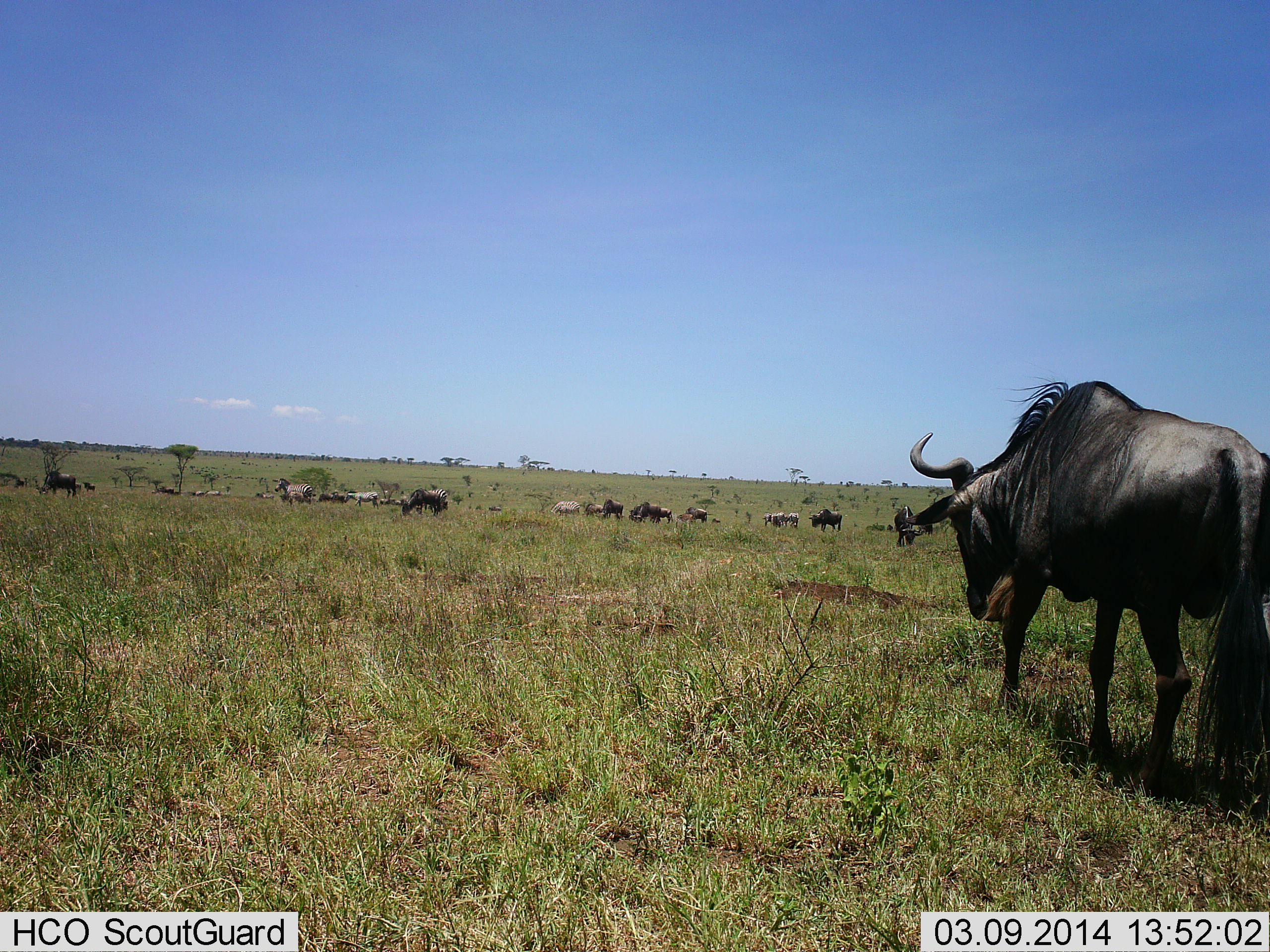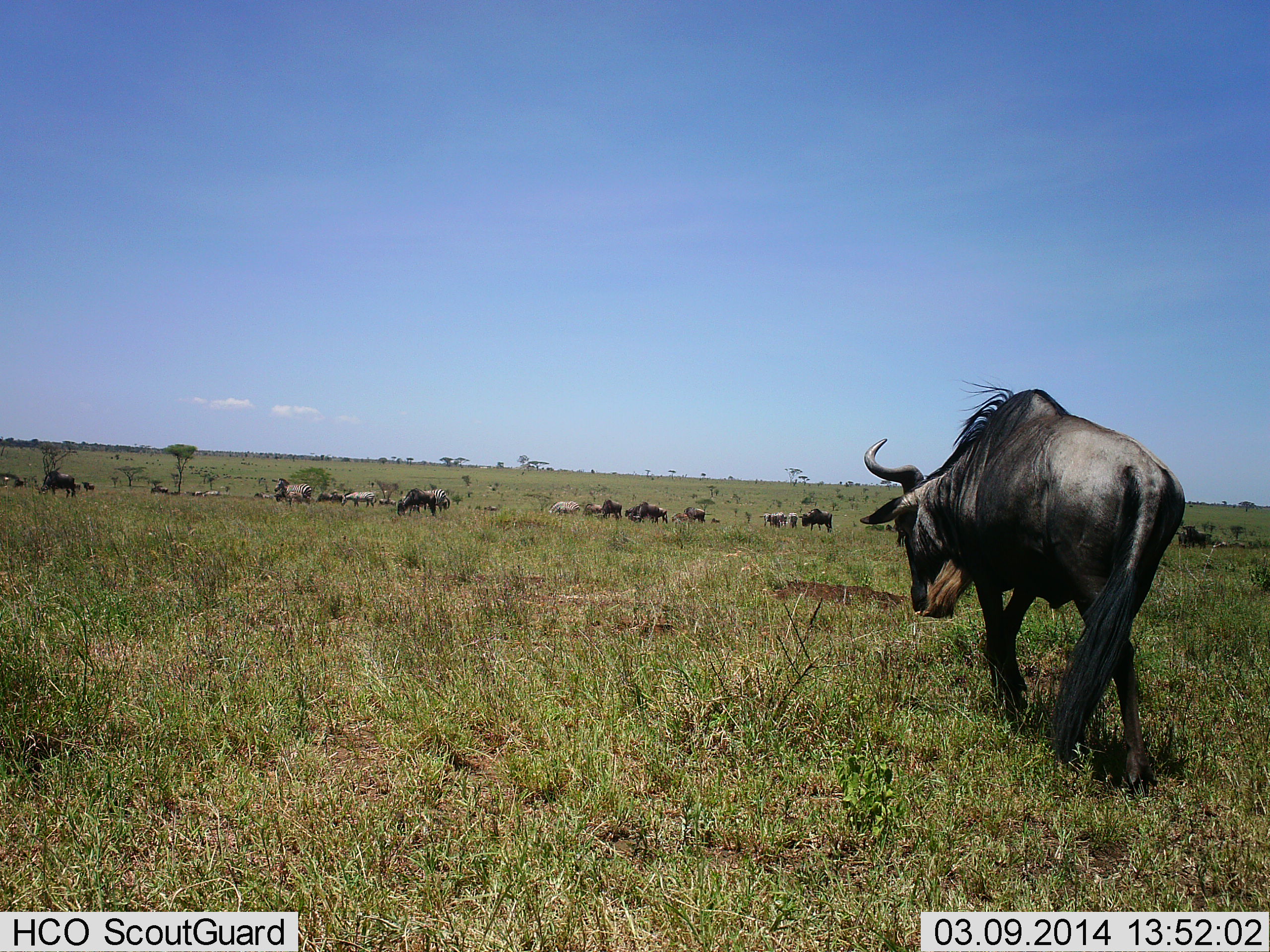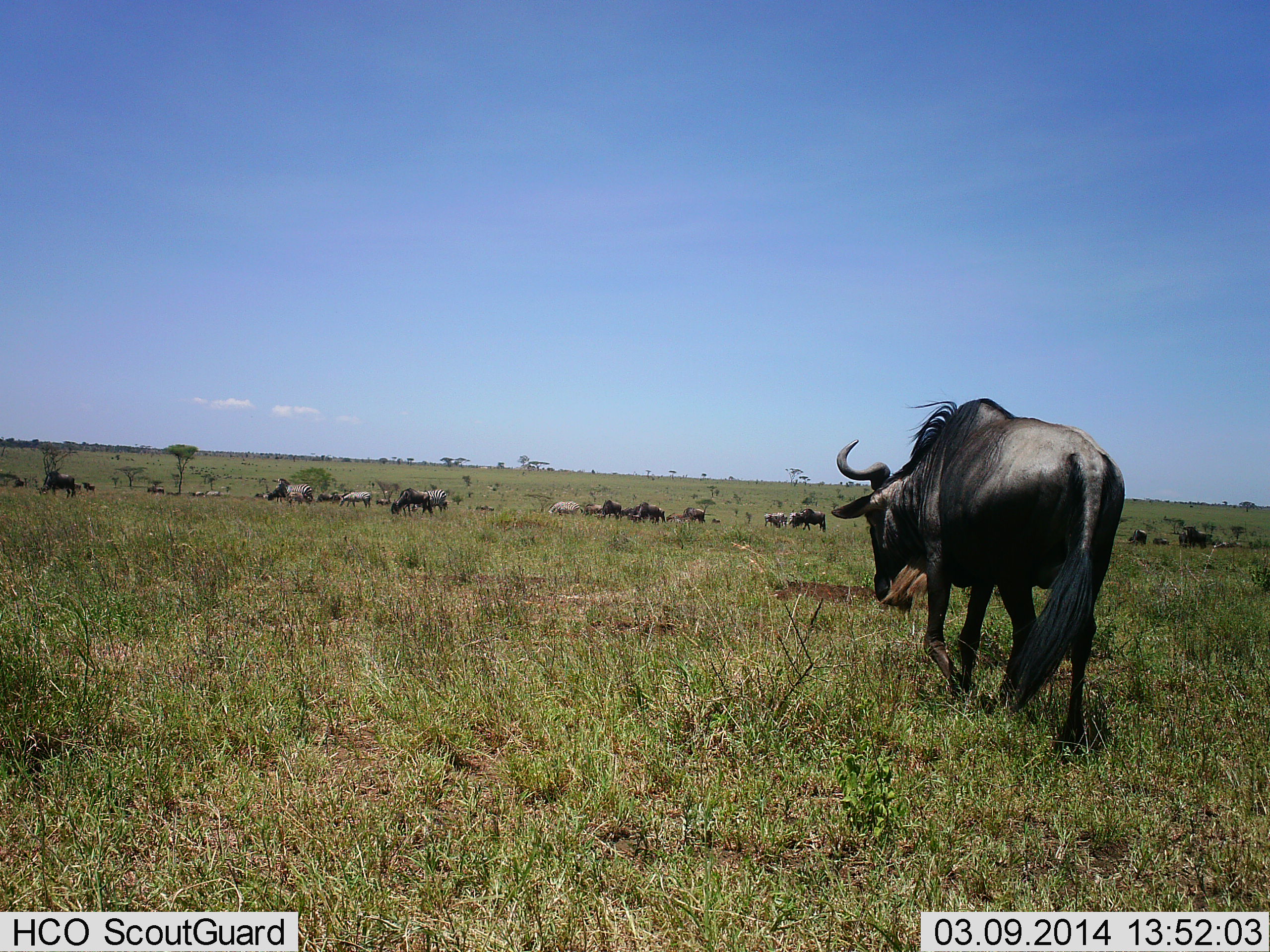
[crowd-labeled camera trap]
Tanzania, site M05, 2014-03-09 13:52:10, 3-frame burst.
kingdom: Animalia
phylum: Chordata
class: Mammalia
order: Artiodactyla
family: Bovidae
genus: Connochaetes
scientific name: Connochaetes taurinus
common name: blue wildebeest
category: wildebeest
Wildebeest (blue wildebeest) (Connochaetes taurinus), count 11-50. Behavior (volunteer vote fractions): standing 13%, resting 0%, moving 93%, interacting 0%. Young present (vote fraction): 0%. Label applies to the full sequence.